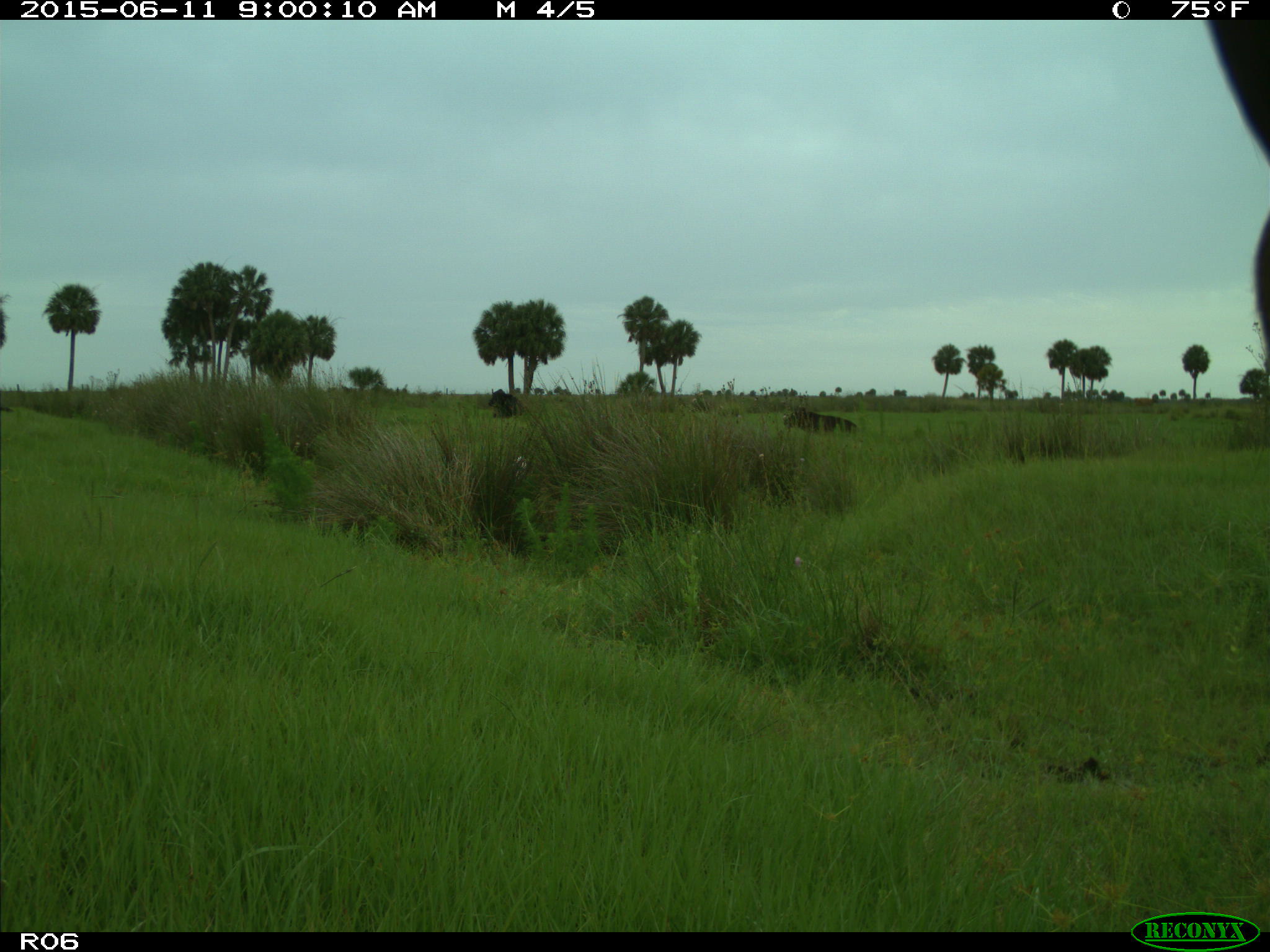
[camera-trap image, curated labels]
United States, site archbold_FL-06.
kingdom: Animalia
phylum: Chordata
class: Mammalia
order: Artiodactyla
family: Bovidae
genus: Bos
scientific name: Bos taurus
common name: domestic cow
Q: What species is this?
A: Bos taurus (domestic cow).